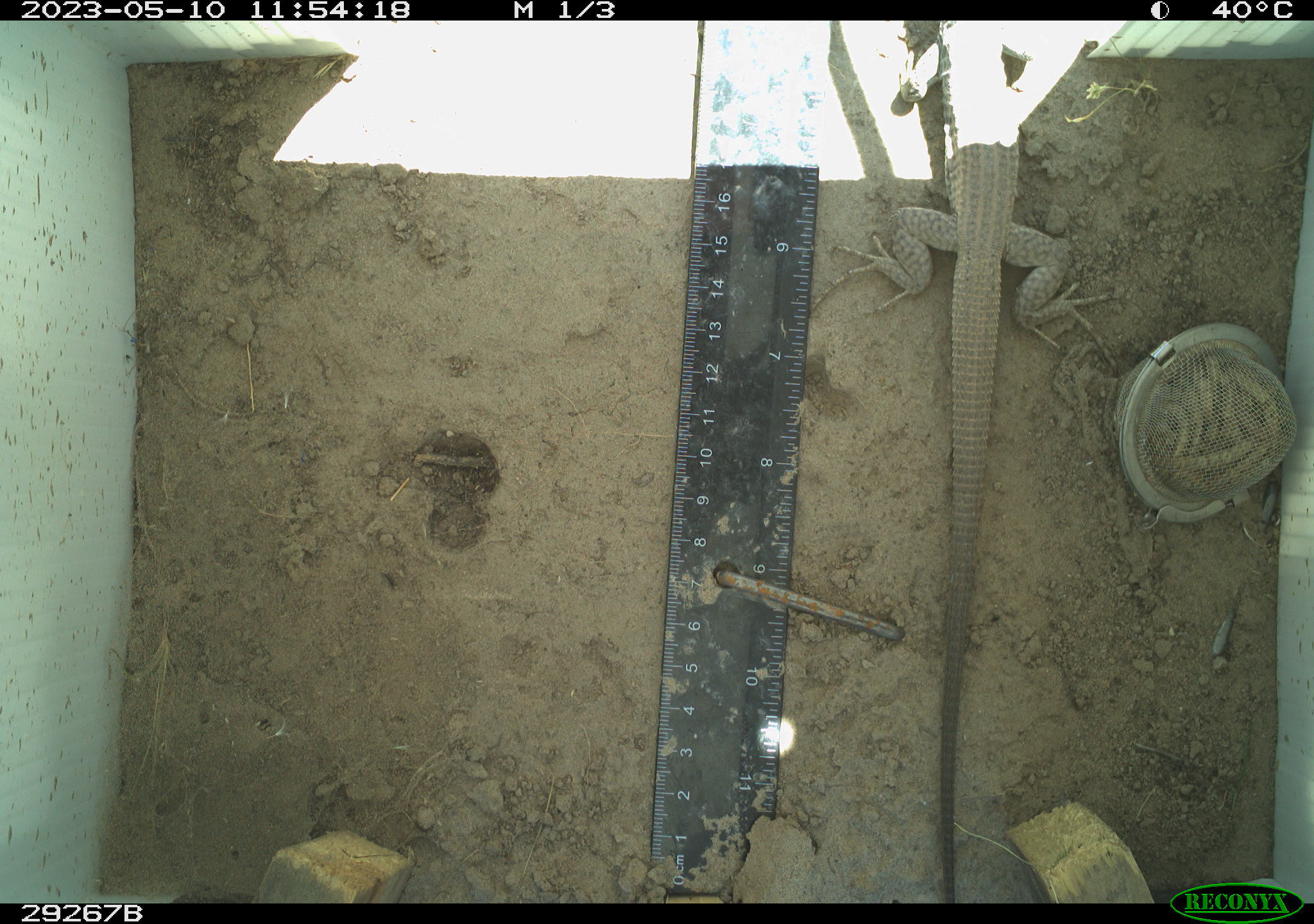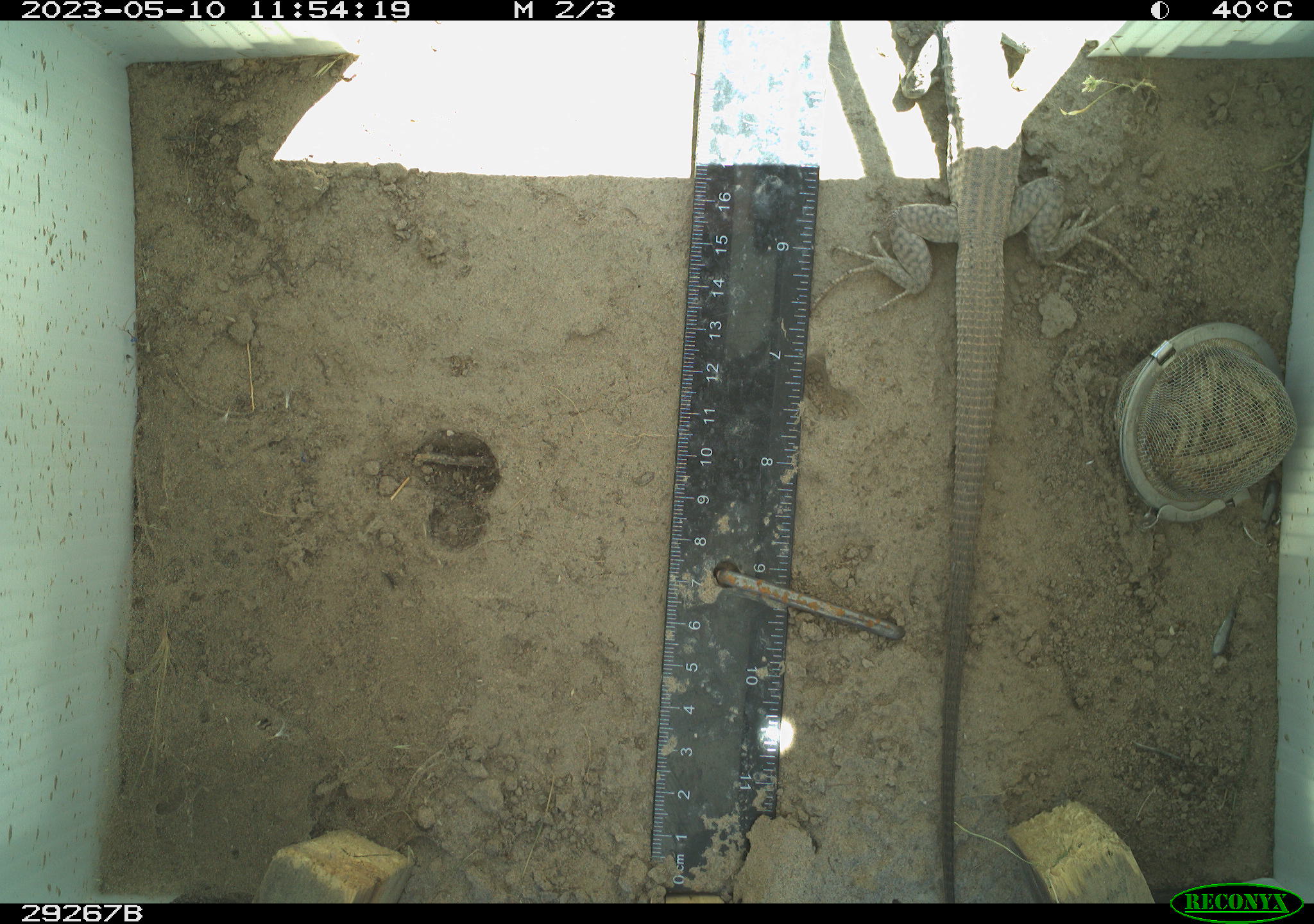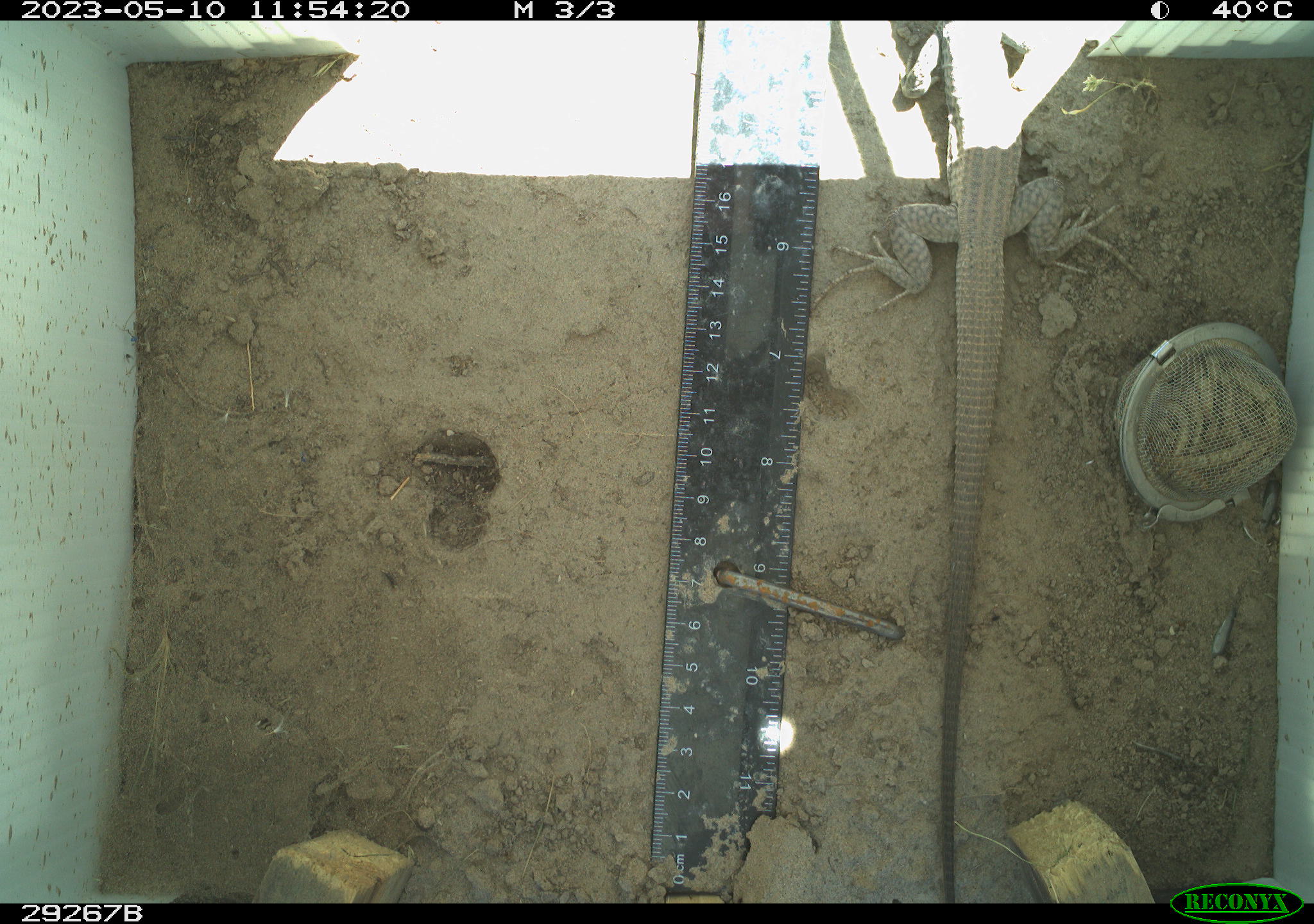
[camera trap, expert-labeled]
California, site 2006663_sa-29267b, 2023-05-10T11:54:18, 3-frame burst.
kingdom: Animalia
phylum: Chordata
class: Reptilia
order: Squamata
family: Teiidae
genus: Aspidoscelis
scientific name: Aspidoscelis tigris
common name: western whiptail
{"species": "western whiptail (Aspidoscelis tigris)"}